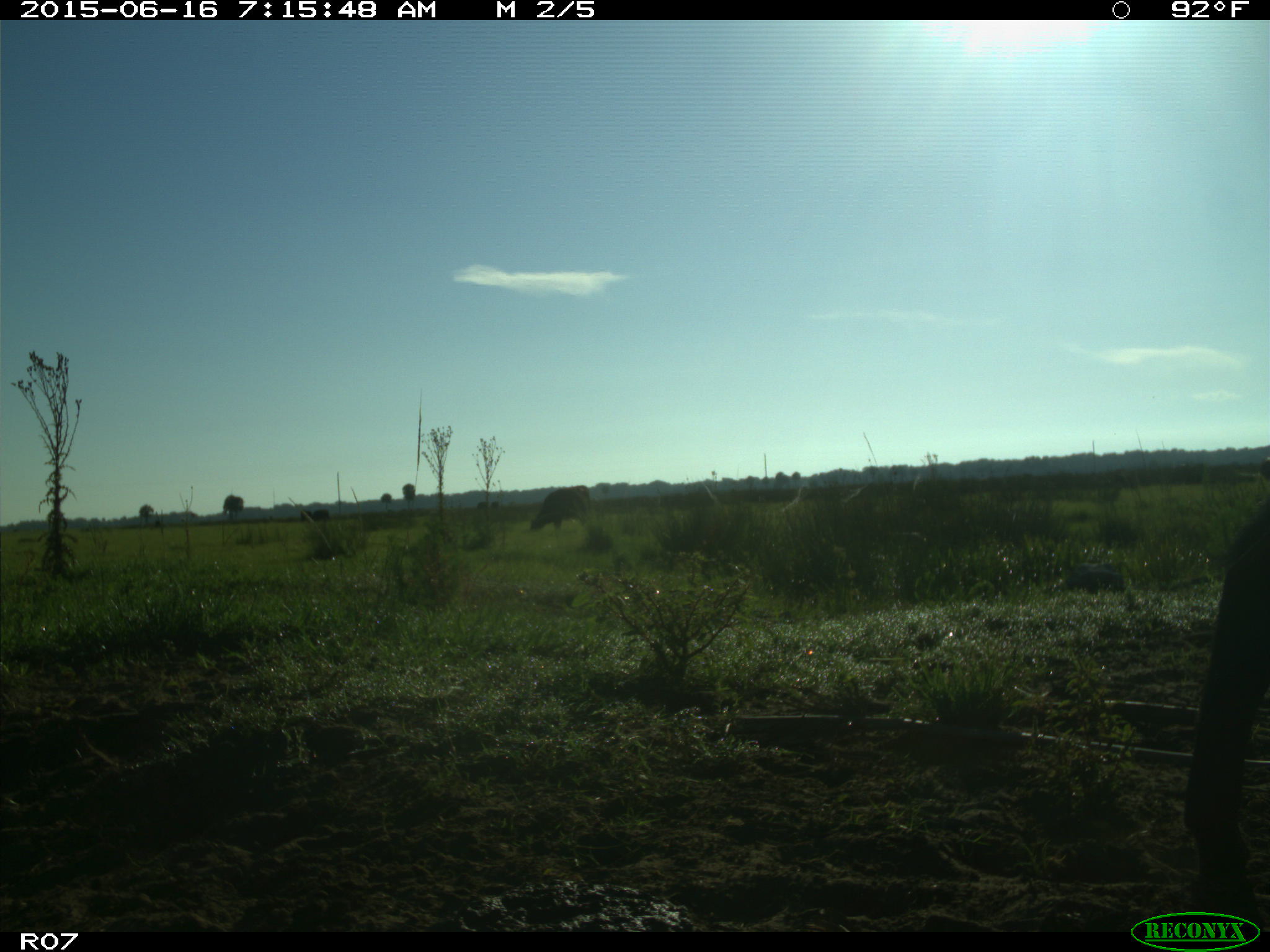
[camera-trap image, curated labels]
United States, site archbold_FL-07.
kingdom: Animalia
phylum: Chordata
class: Mammalia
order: Artiodactyla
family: Bovidae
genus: Bos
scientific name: Bos taurus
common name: domestic cow